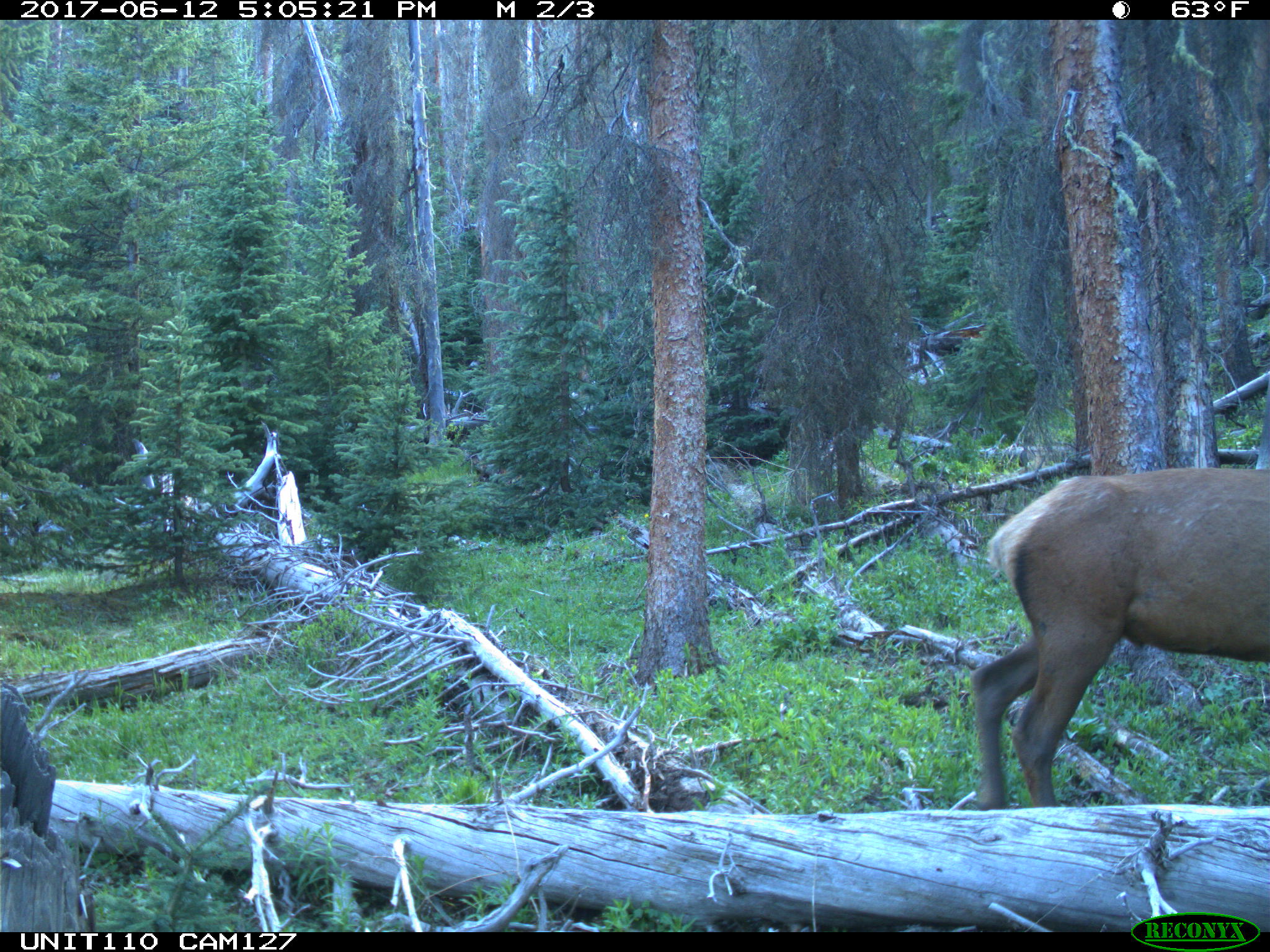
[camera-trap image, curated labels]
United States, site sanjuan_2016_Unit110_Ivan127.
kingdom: Animalia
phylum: Chordata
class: Mammalia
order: Artiodactyla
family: Cervidae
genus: Cervus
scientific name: Cervus elaphus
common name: red deer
Cervus elaphus (red deer).